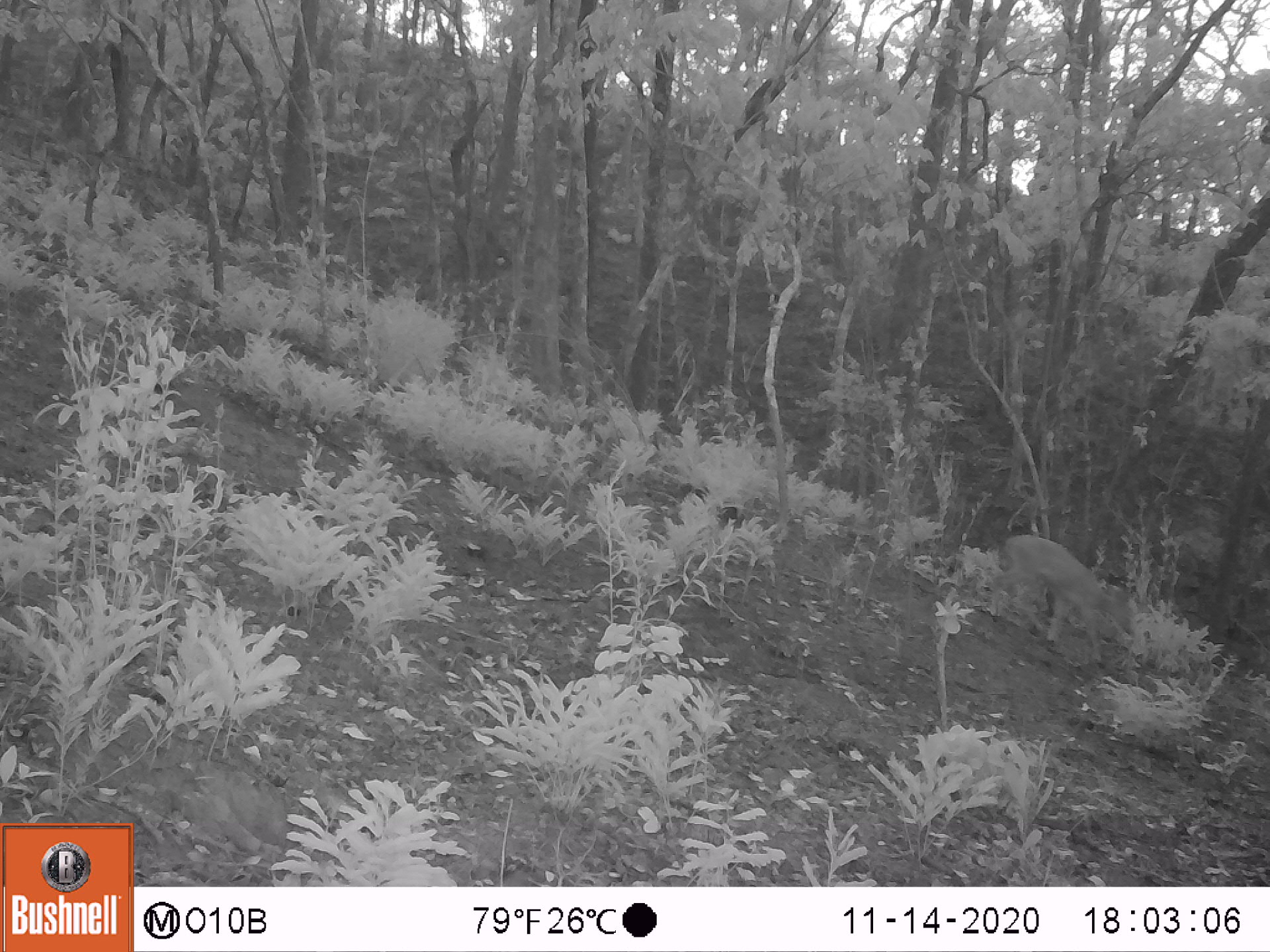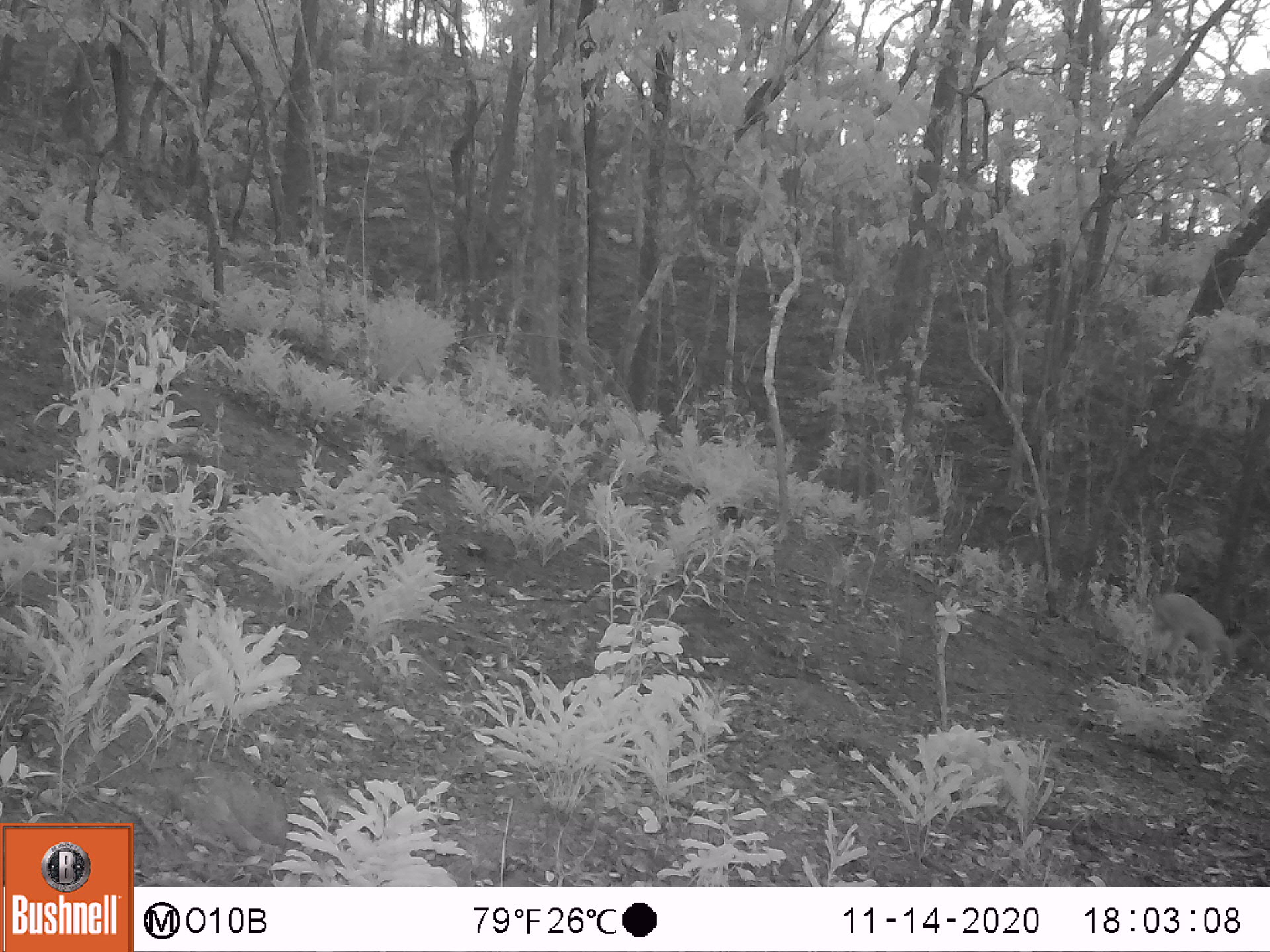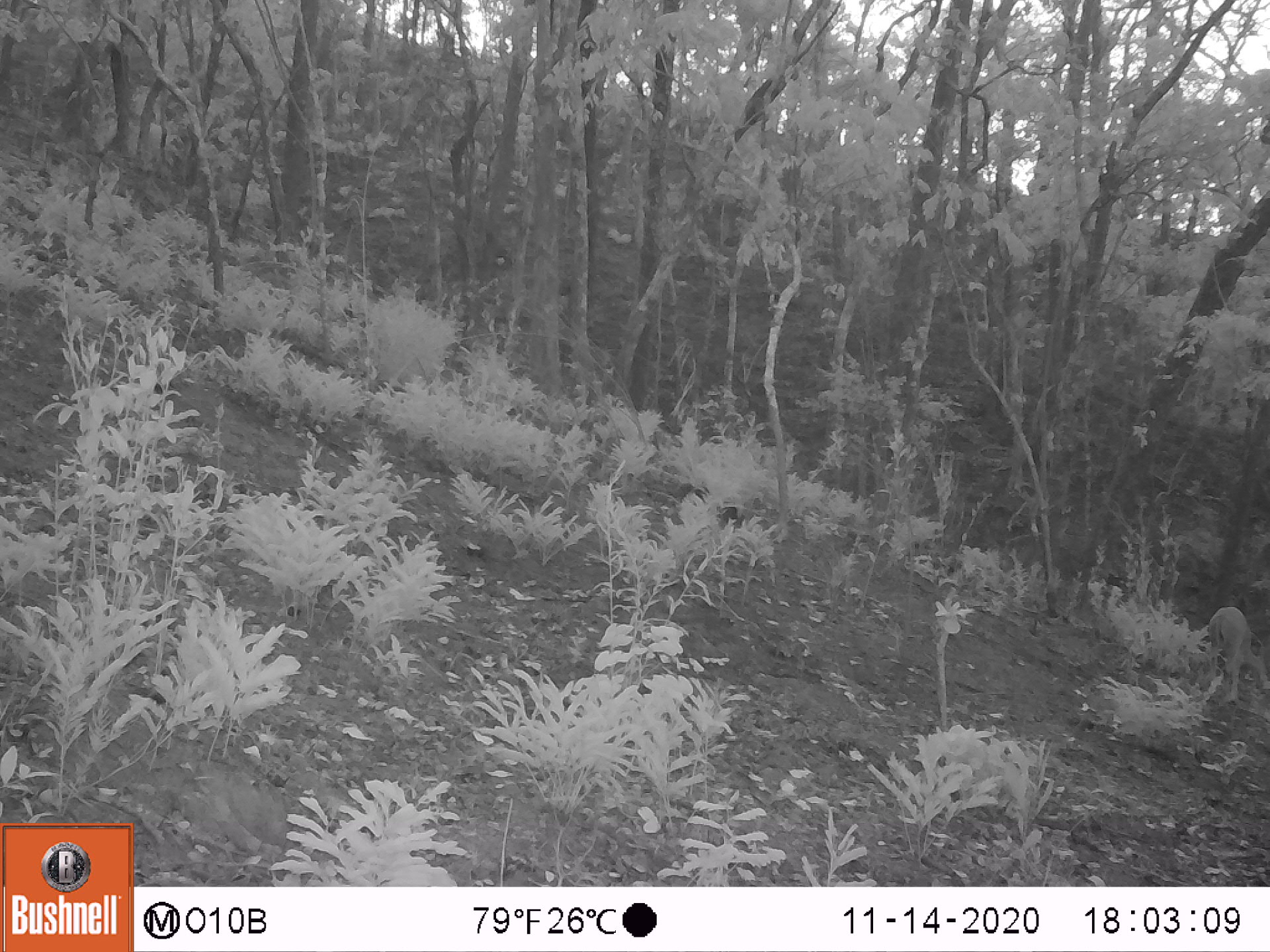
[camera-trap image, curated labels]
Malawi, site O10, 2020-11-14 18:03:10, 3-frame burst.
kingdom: Animalia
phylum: Chordata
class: Mammalia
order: Artiodactyla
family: Bovidae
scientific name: Antilopinae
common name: small antelope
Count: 1.